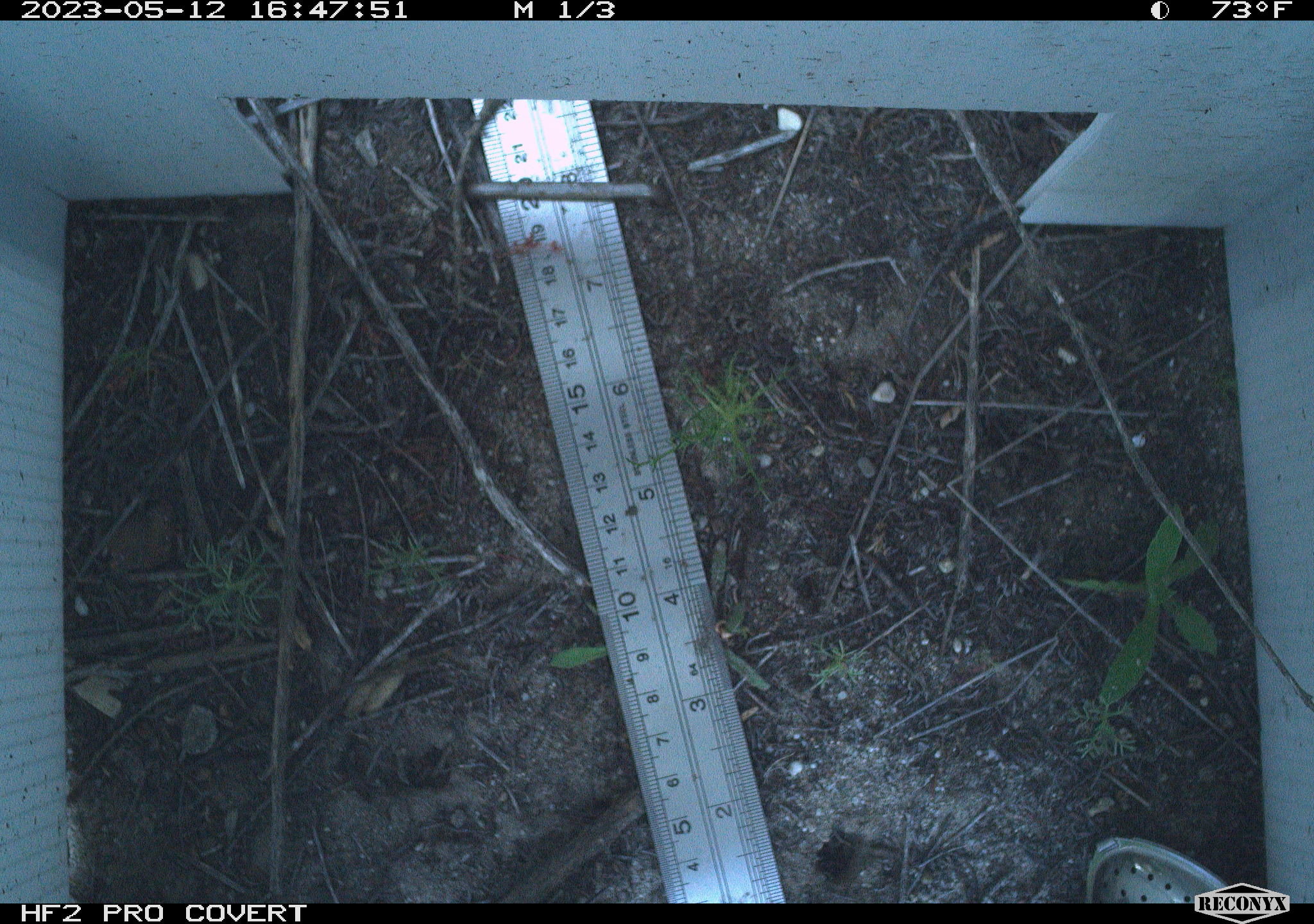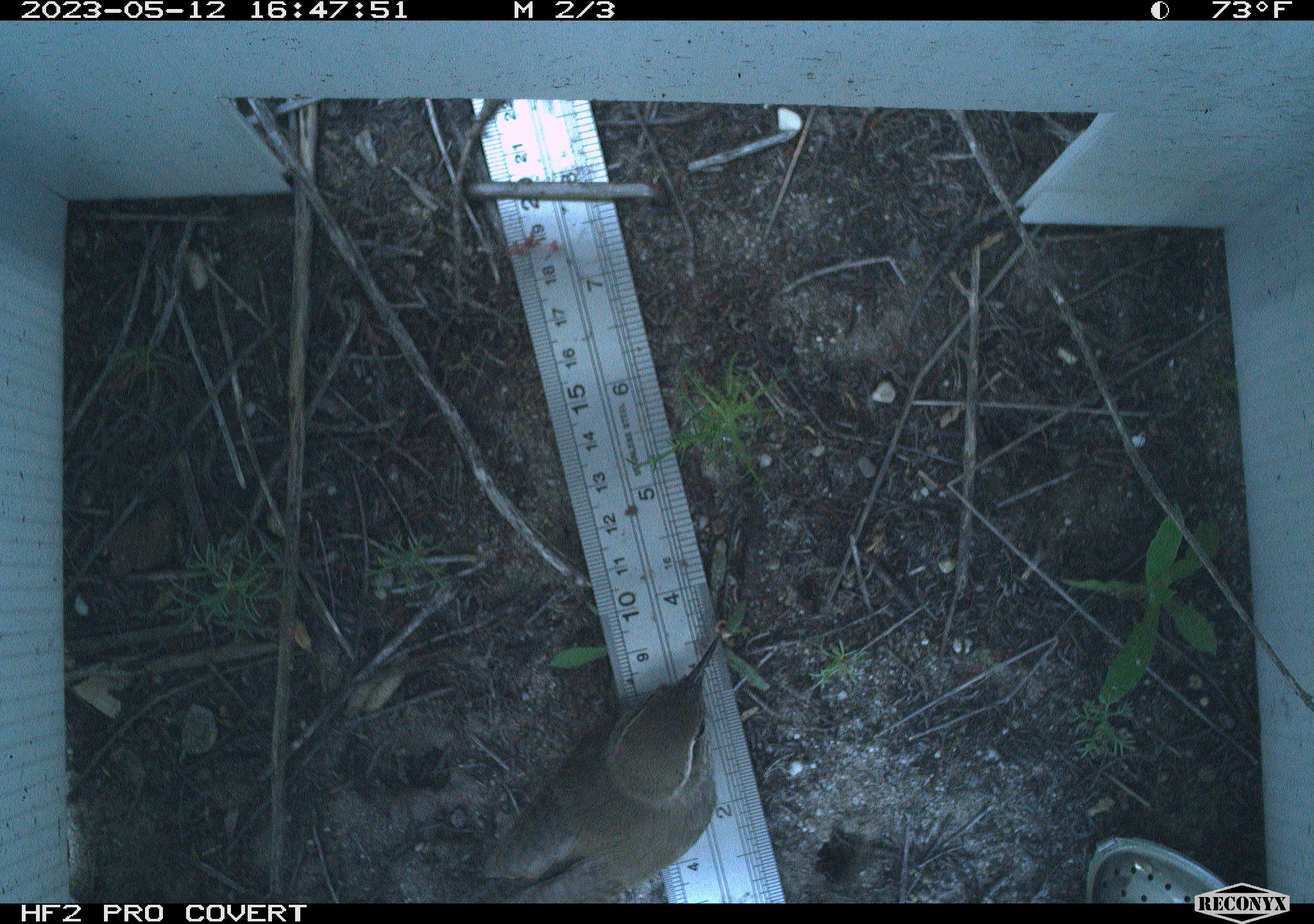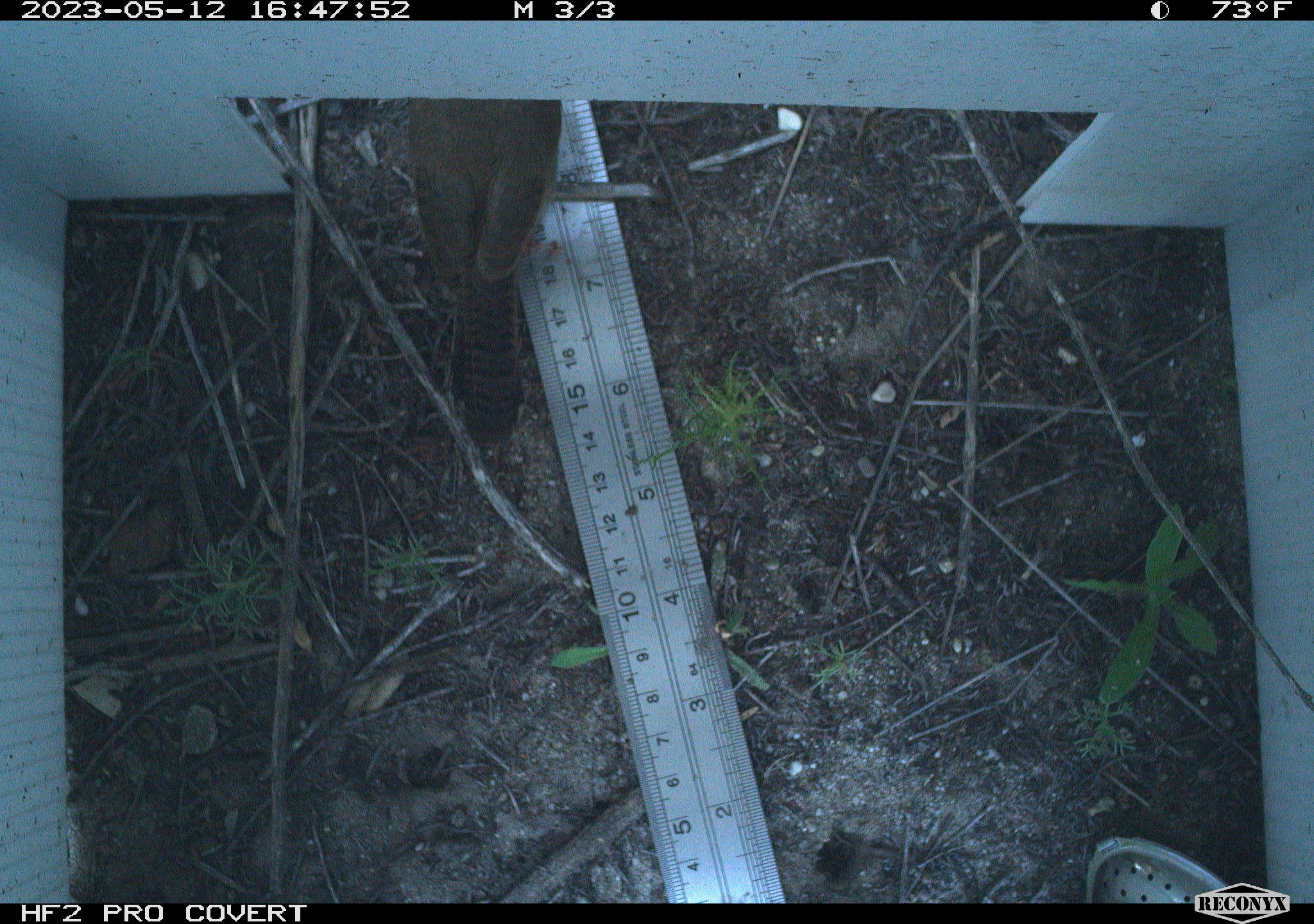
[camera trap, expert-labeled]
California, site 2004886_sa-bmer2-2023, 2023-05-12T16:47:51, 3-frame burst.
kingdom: Animalia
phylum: Chordata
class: Aves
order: Passeriformes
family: Troglodytidae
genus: Thryomanes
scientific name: Thryomanes bewickii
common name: bewick's wren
Bewick's wren (Thryomanes bewickii).